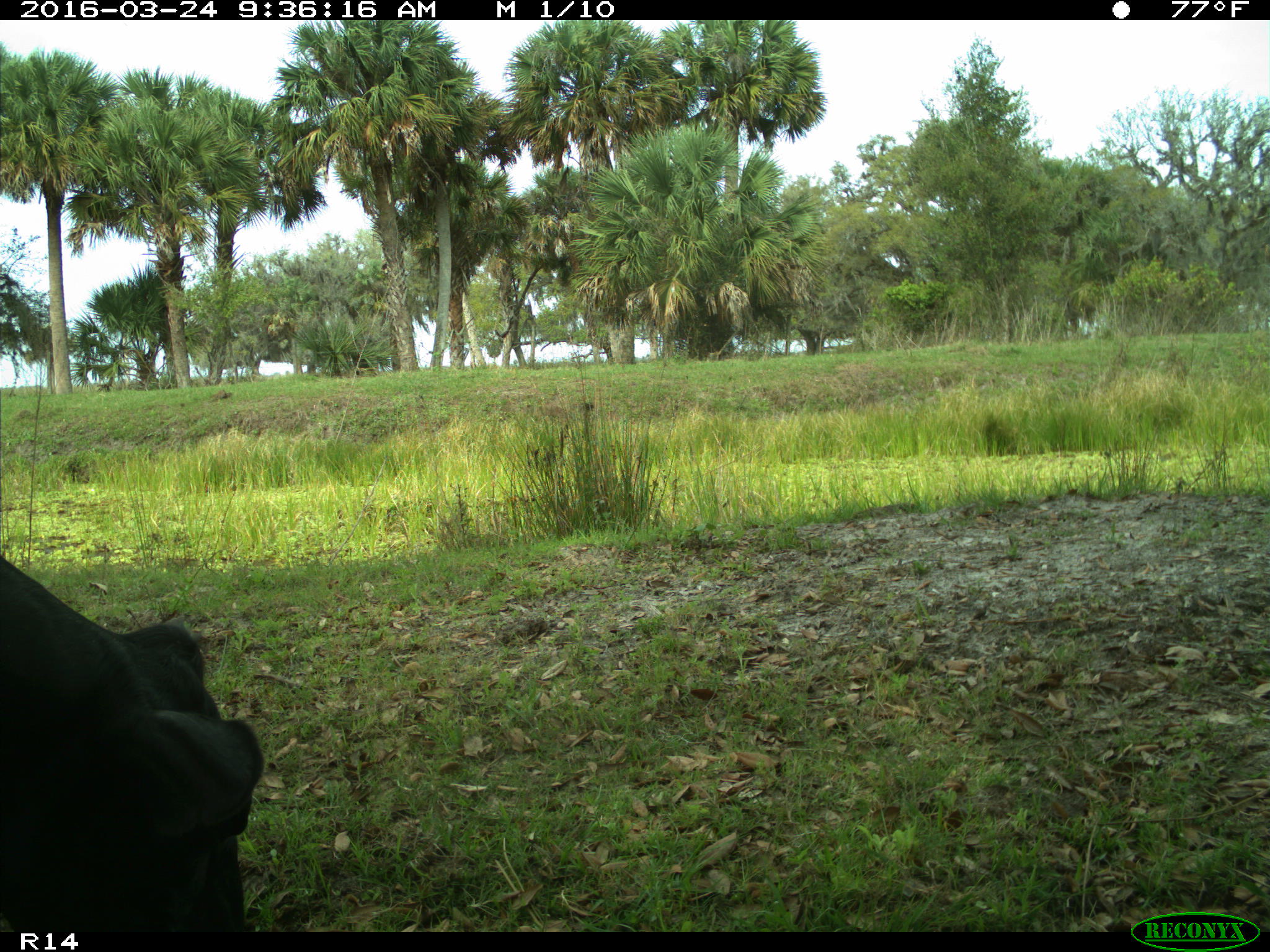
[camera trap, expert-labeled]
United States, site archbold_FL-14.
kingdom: Animalia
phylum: Chordata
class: Mammalia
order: Artiodactyla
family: Bovidae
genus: Bos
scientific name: Bos taurus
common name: domestic cow